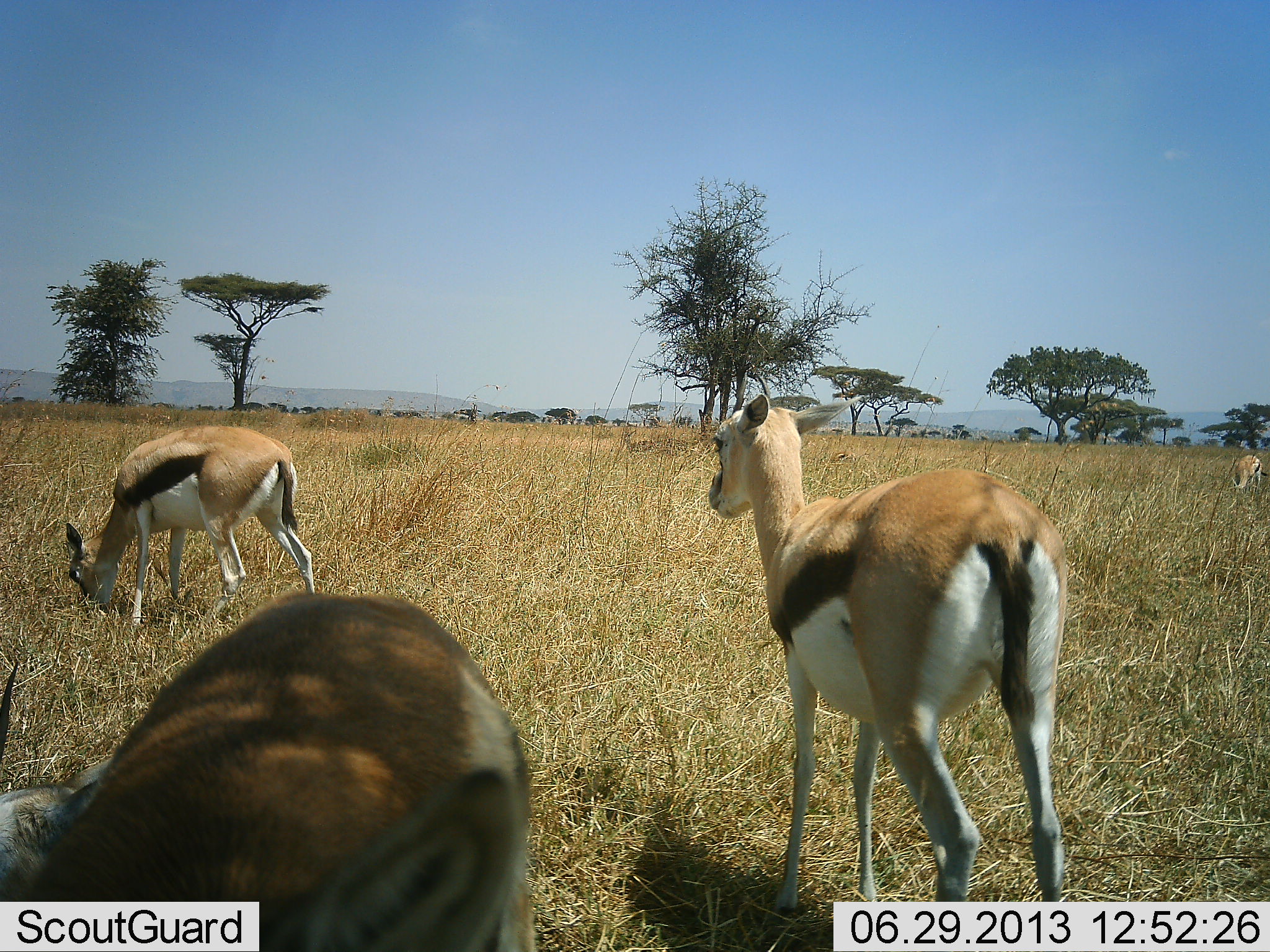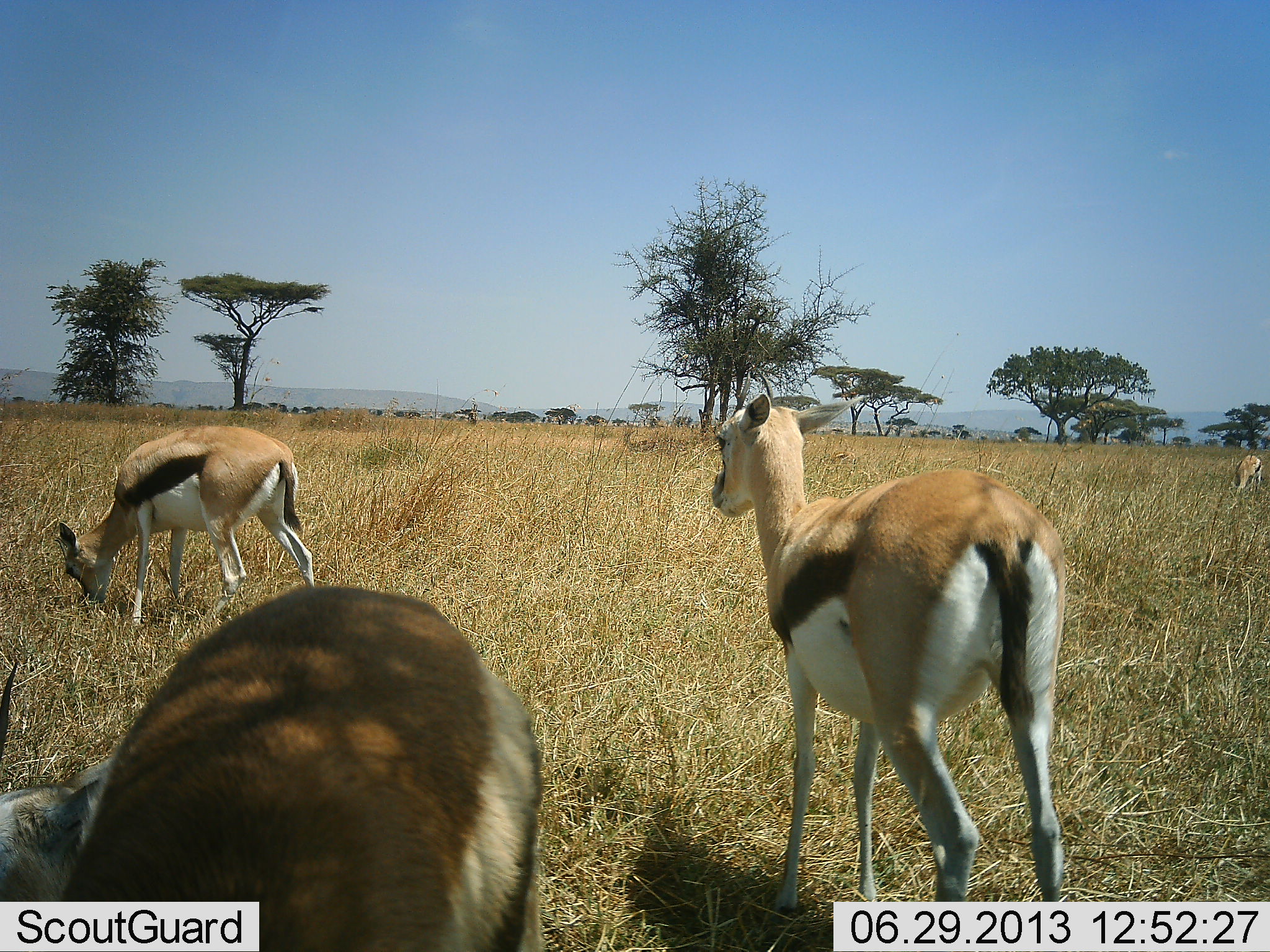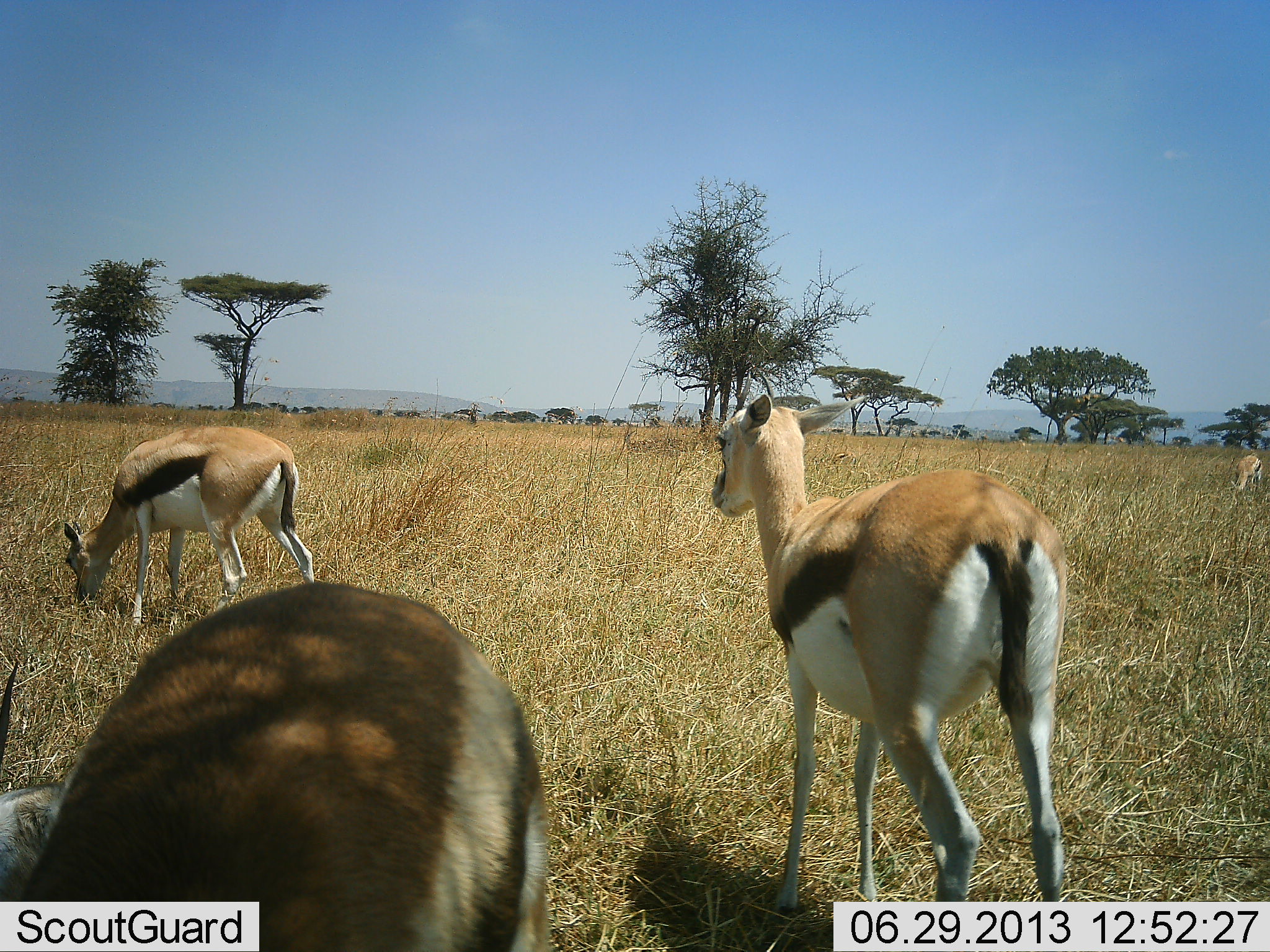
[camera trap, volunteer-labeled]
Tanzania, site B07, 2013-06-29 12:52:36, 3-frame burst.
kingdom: Animalia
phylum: Chordata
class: Mammalia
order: Artiodactyla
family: Bovidae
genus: Eudorcas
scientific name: Eudorcas thomsonii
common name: thomson's gazelle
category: gazellethomsons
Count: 4.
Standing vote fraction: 77%.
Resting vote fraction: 23%.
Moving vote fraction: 10%.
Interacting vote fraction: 0%.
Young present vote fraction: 0%.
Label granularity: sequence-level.